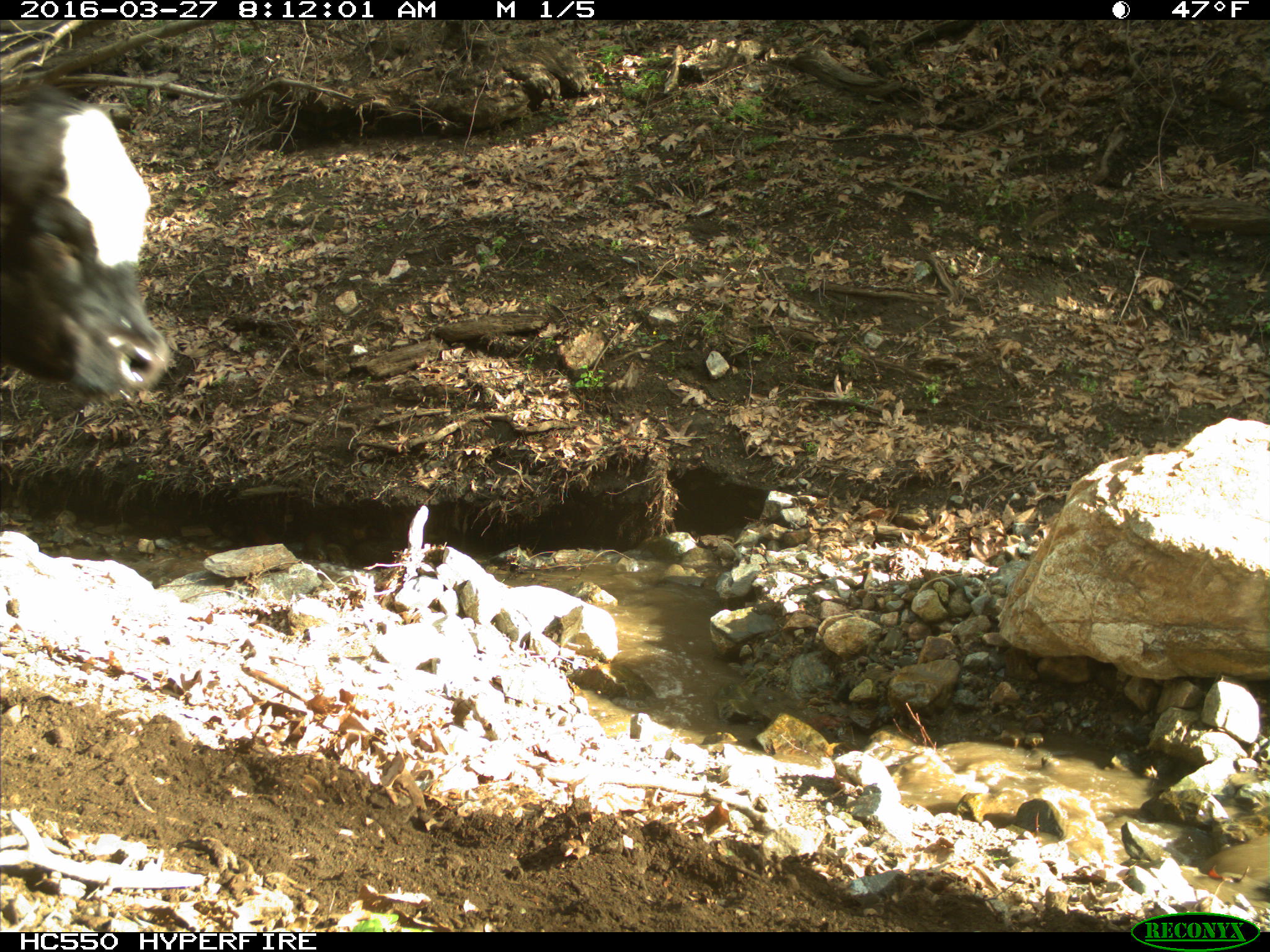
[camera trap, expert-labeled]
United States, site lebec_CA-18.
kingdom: Animalia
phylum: Chordata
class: Mammalia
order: Artiodactyla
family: Bovidae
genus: Bos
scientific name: Bos taurus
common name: domestic cow